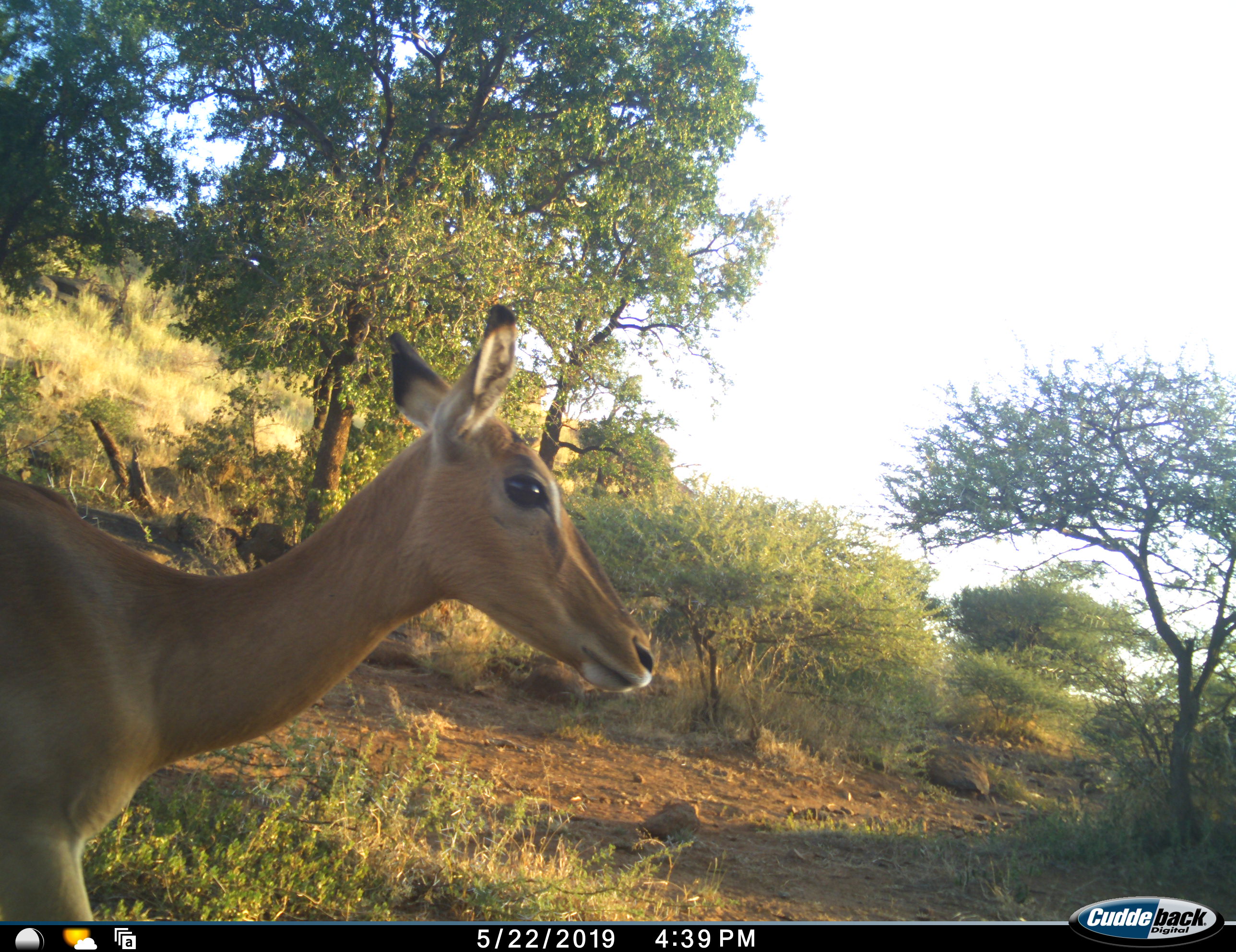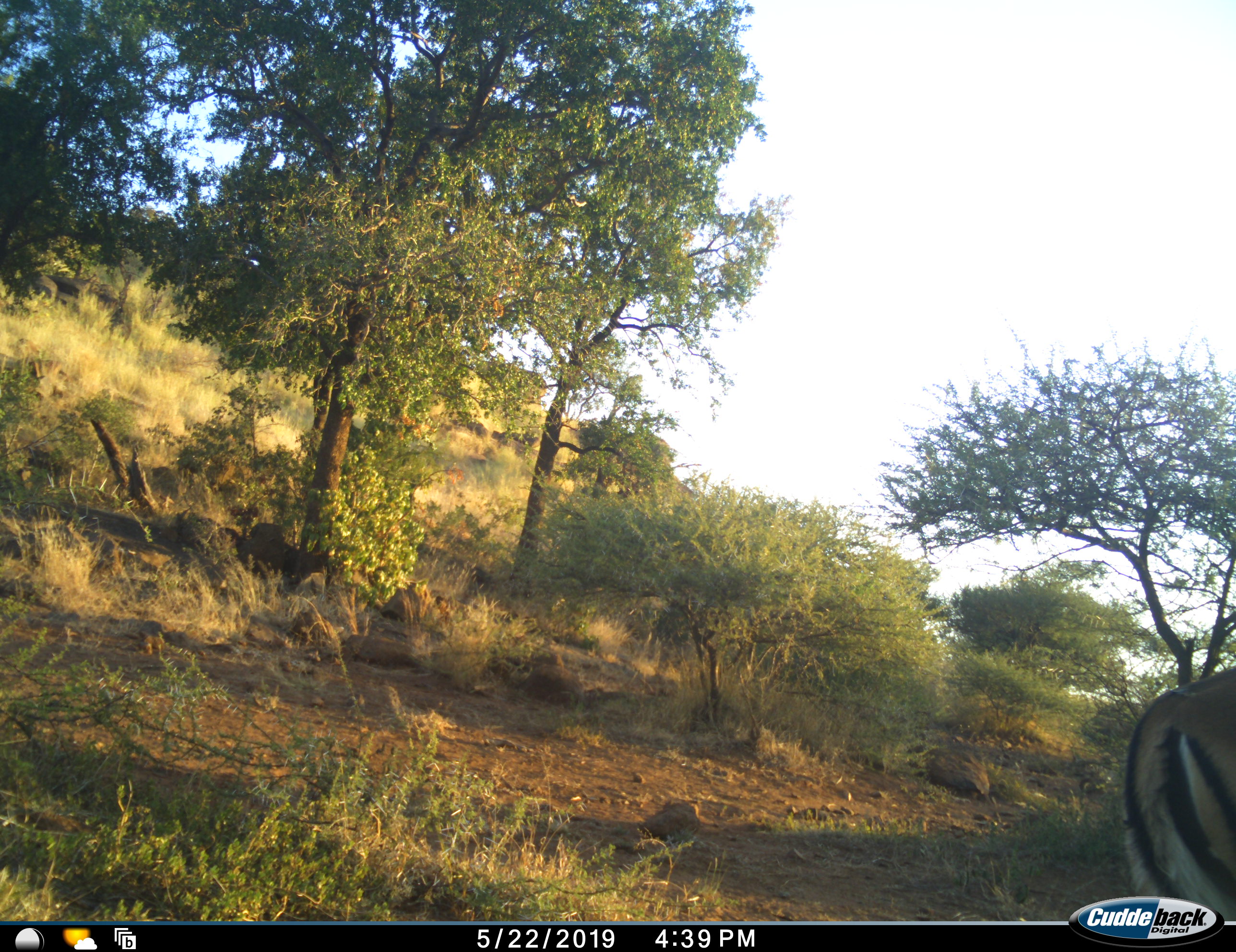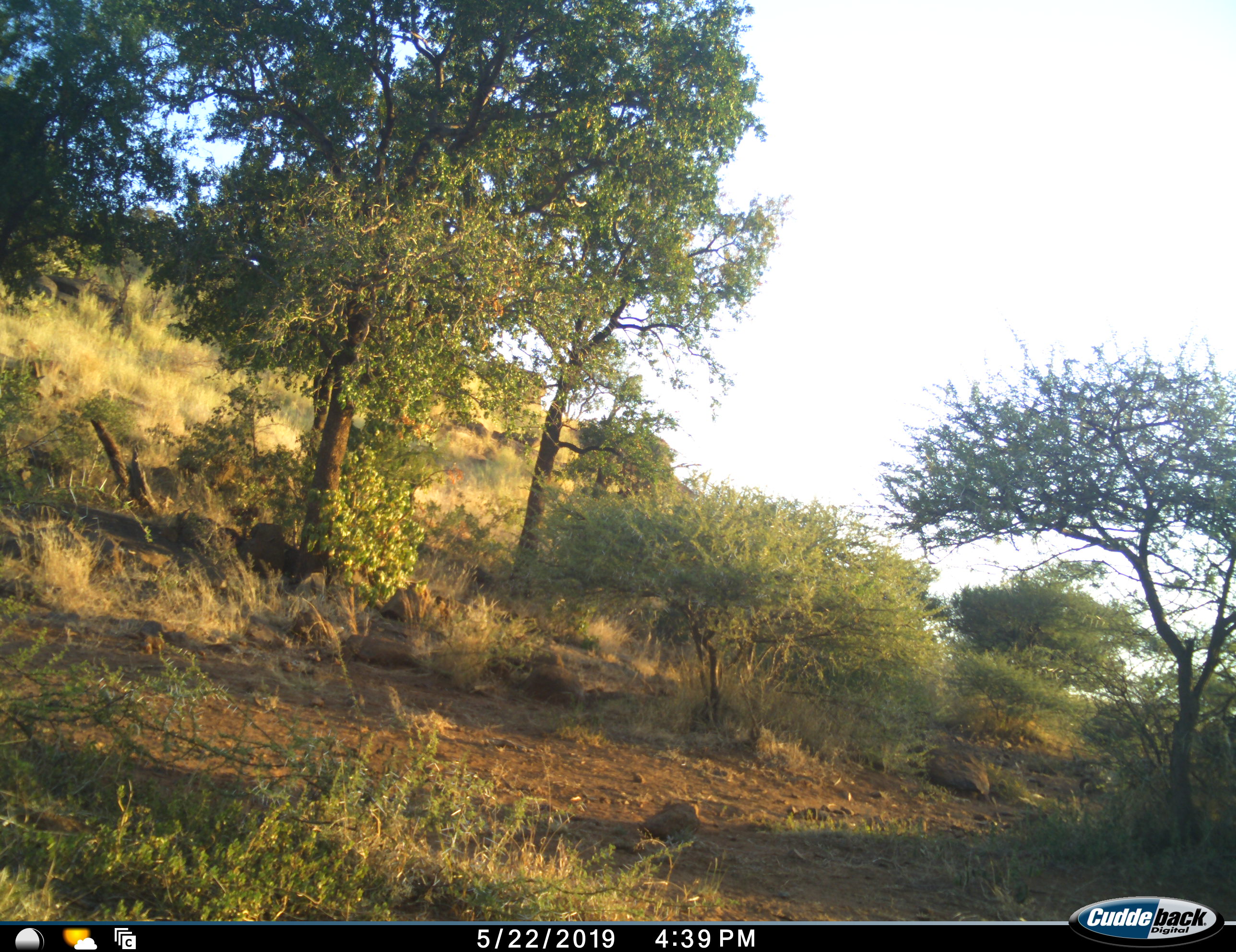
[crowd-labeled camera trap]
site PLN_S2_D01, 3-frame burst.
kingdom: Animalia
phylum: Chordata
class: Mammalia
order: Artiodactyla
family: Bovidae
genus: Aepyceros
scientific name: Aepyceros melampus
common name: impala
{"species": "impala (Aepyceros melampus)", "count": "1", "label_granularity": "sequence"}